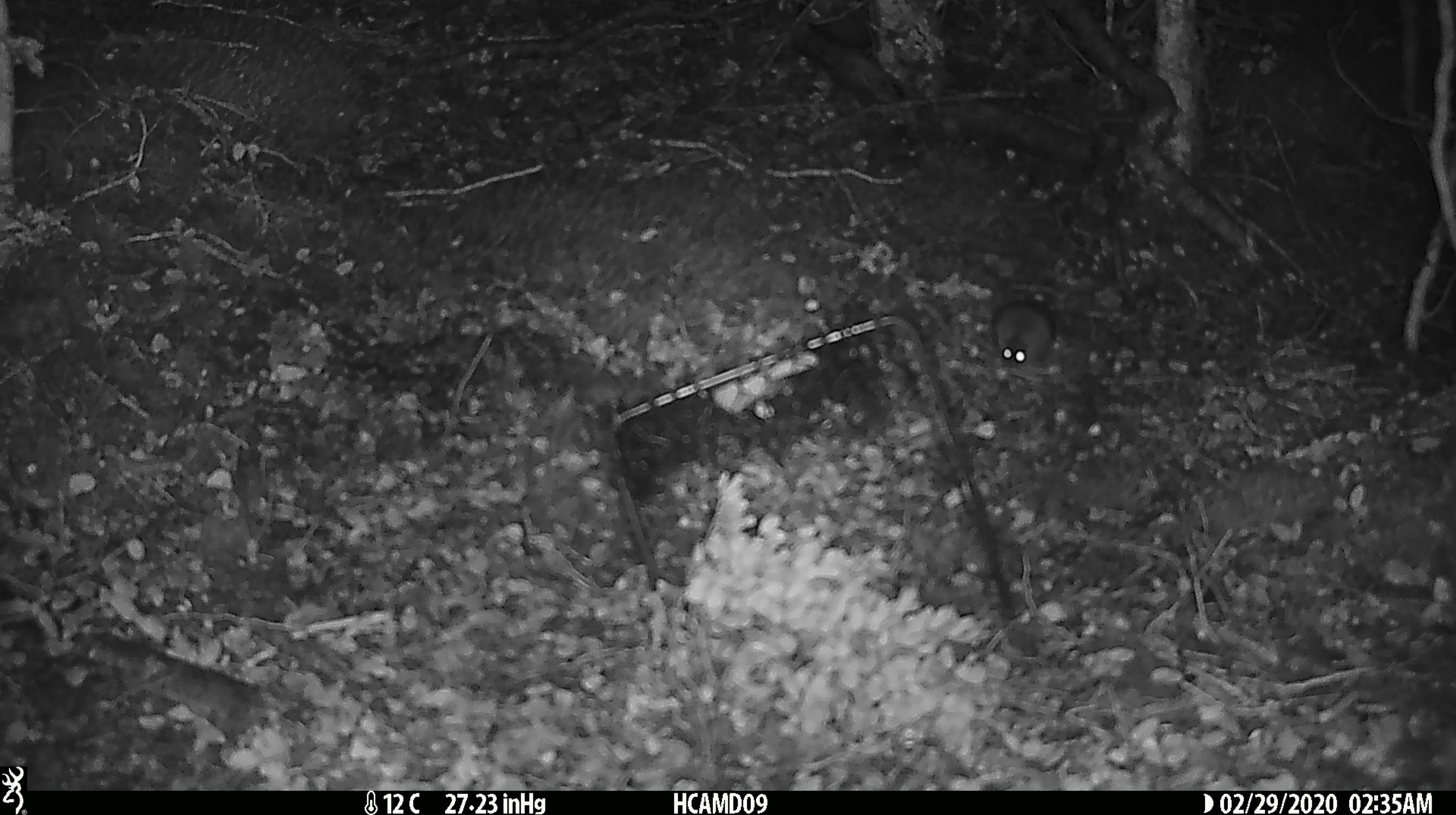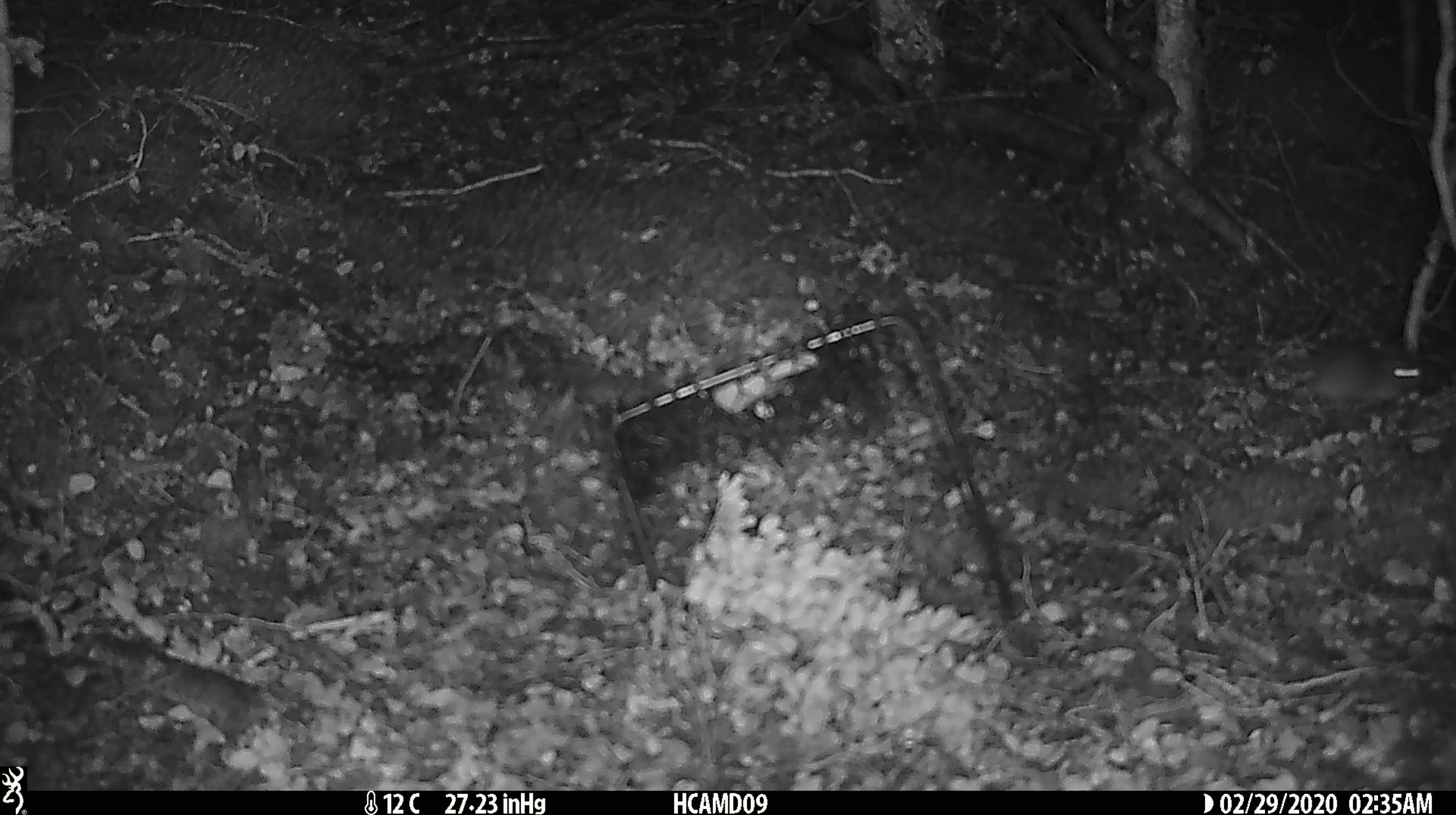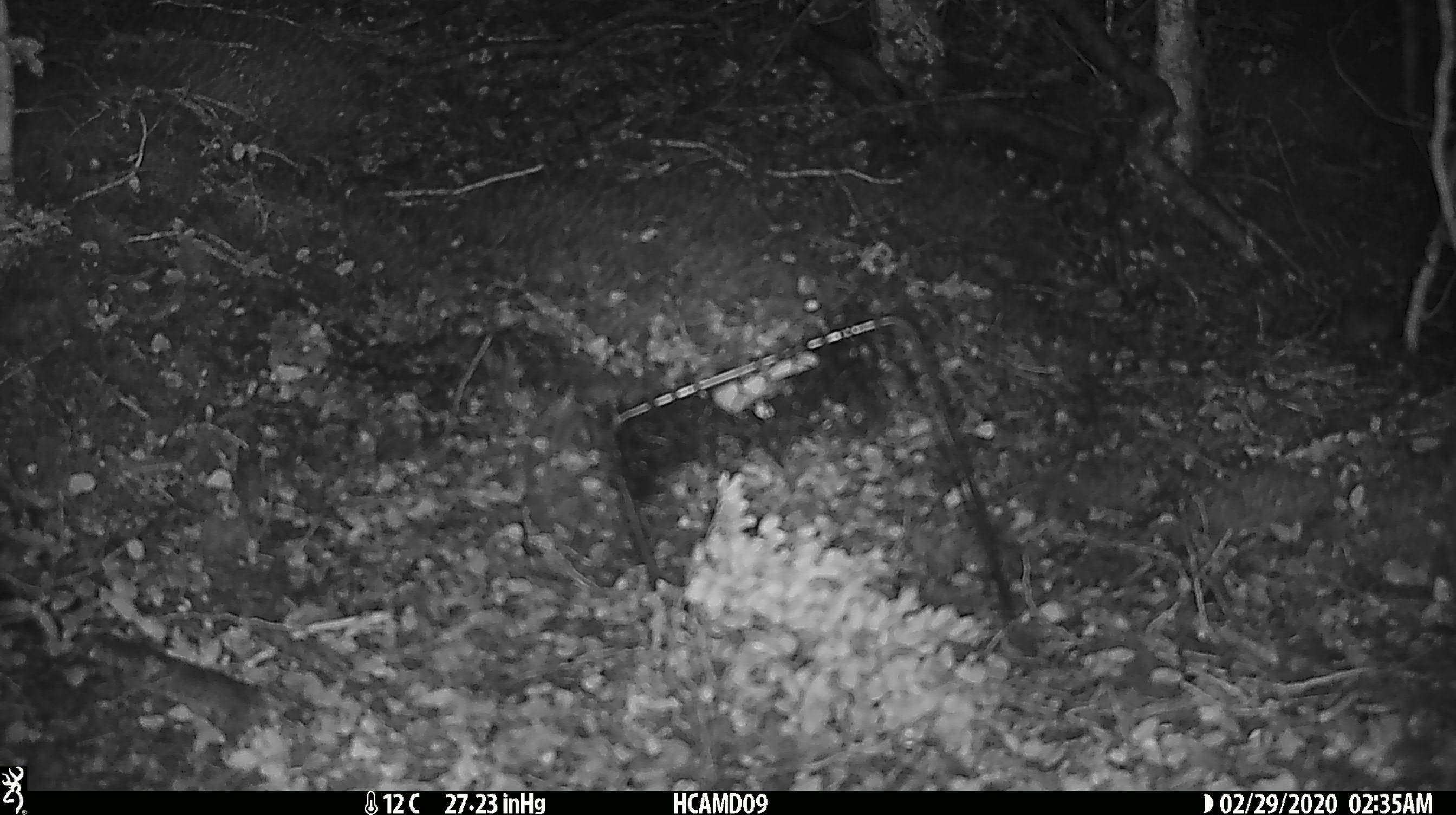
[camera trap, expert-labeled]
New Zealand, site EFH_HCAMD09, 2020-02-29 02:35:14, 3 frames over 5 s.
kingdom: Animalia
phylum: Chordata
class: Mammalia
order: Rodentia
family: Muridae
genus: Mus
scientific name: Mus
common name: mouse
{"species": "mouse (Mus)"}